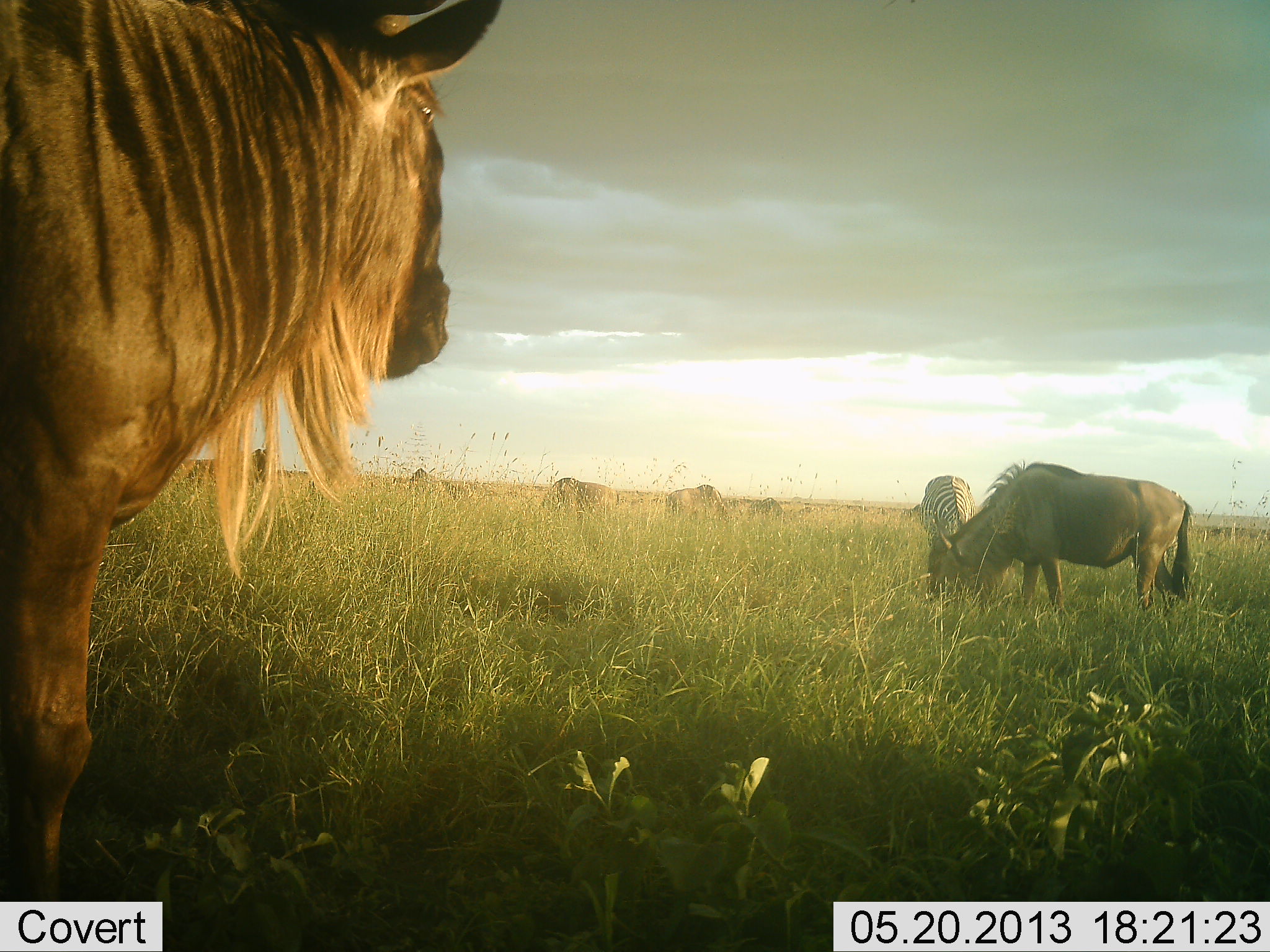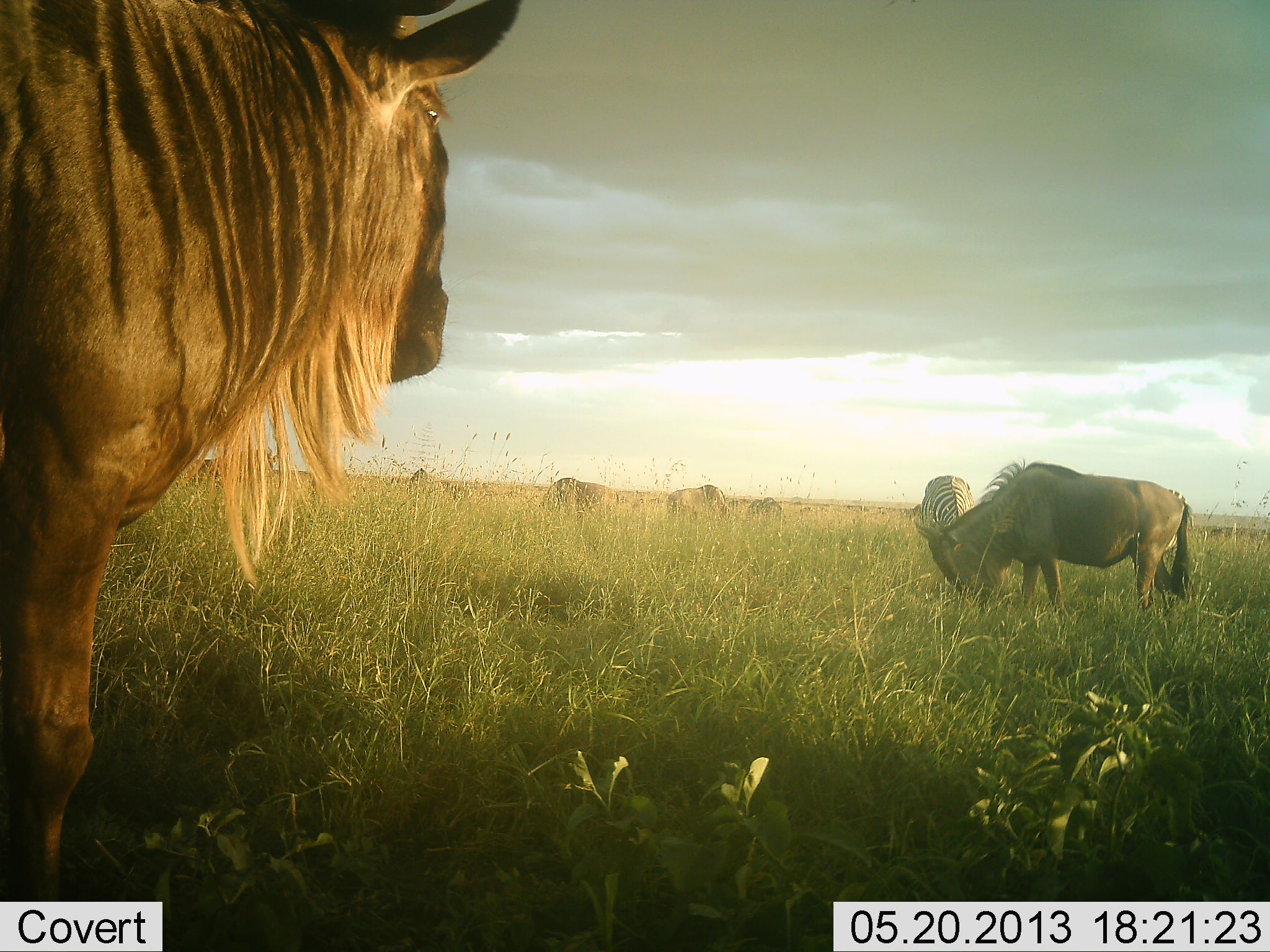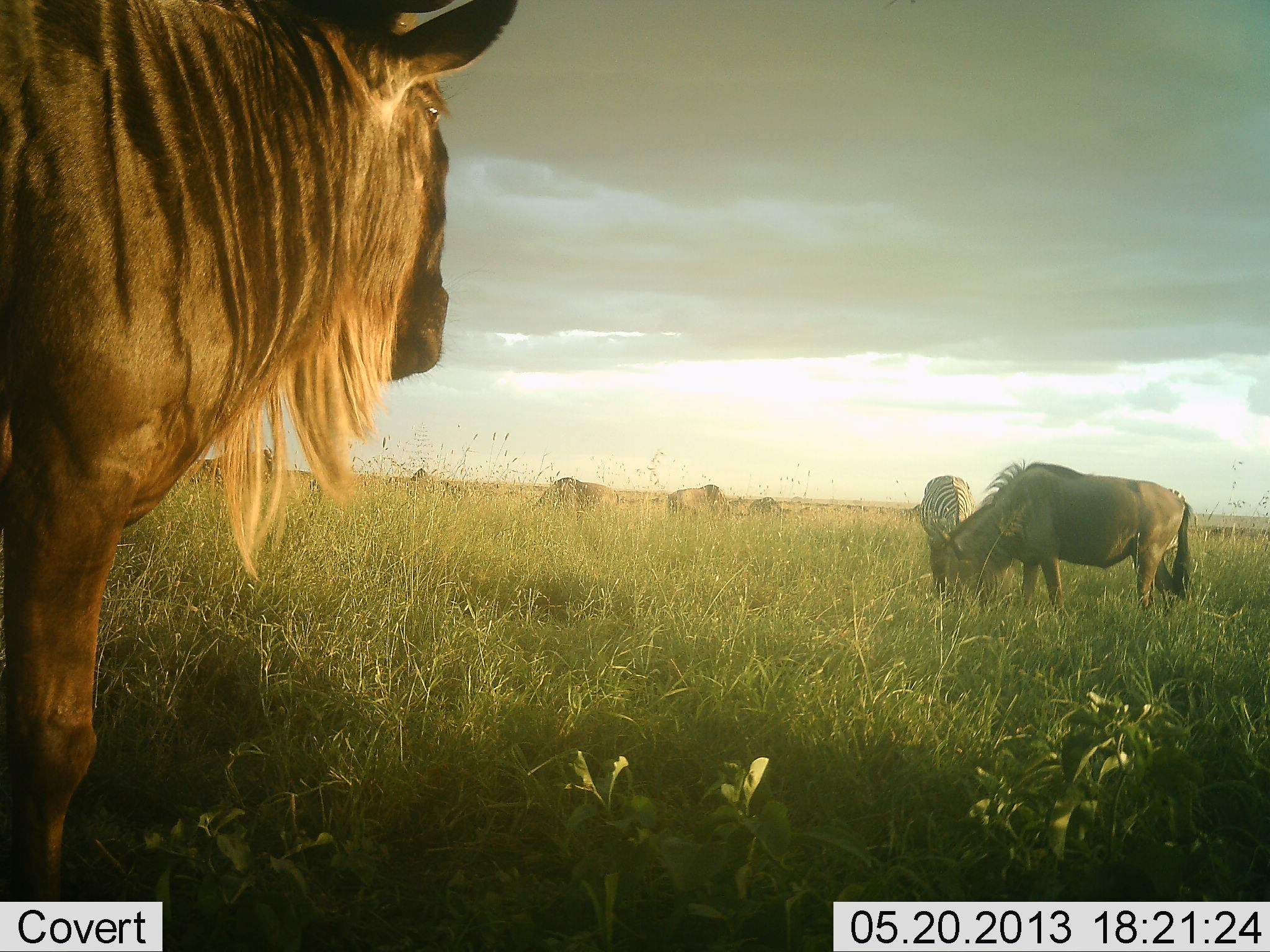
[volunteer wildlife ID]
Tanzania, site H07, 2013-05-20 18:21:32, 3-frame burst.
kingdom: Animalia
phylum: Chordata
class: Mammalia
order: Artiodactyla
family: Bovidae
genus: Connochaetes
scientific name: Connochaetes taurinus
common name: blue wildebeest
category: wildebeest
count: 7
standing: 70%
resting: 10%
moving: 0%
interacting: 10%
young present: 0%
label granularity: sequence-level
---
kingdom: Animalia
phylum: Chordata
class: Mammalia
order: Perissodactyla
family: Equidae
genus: Equus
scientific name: Equus quagga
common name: plains zebra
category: zebra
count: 1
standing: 36%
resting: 0%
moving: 0%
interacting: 0%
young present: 0%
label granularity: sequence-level